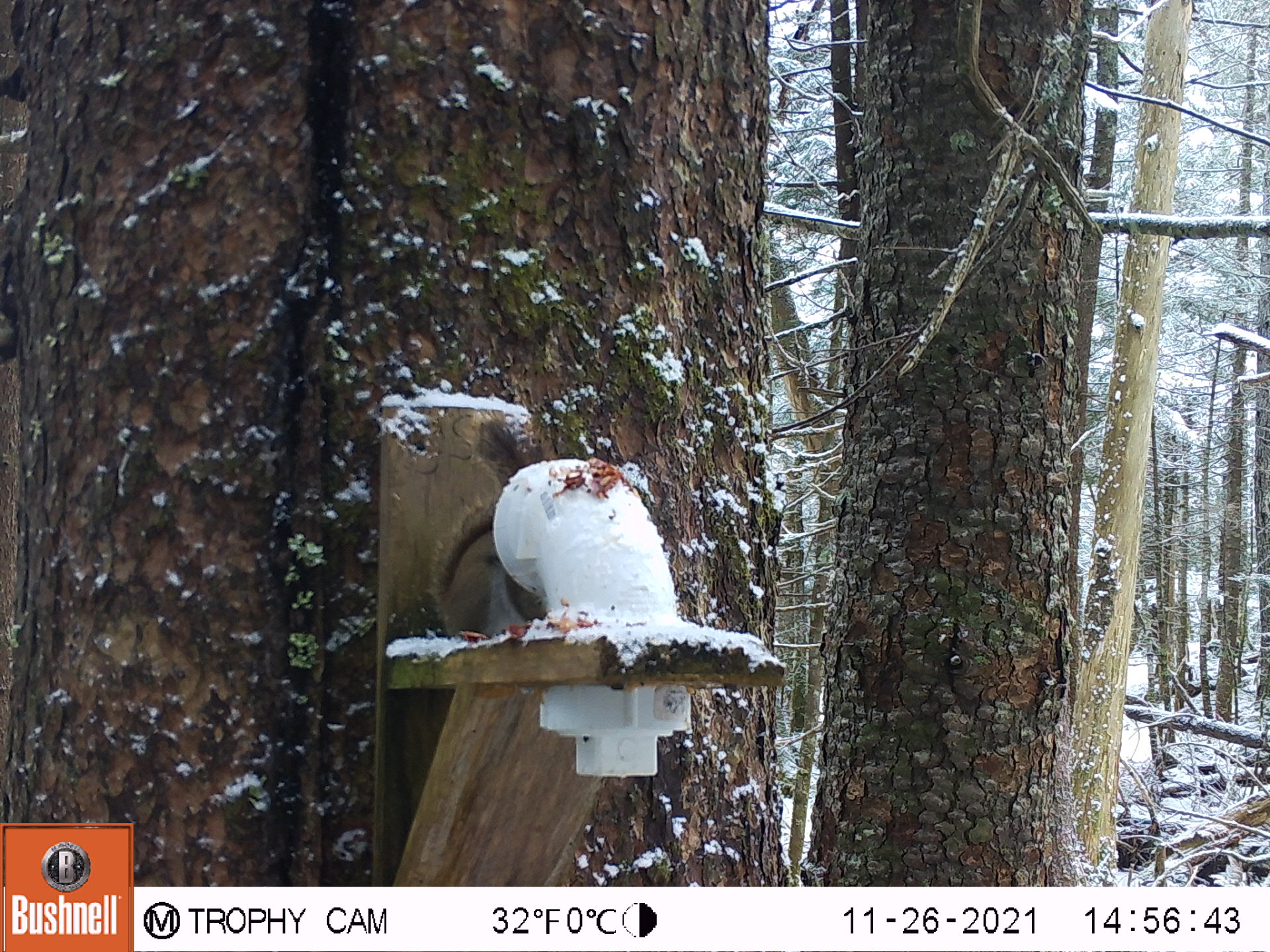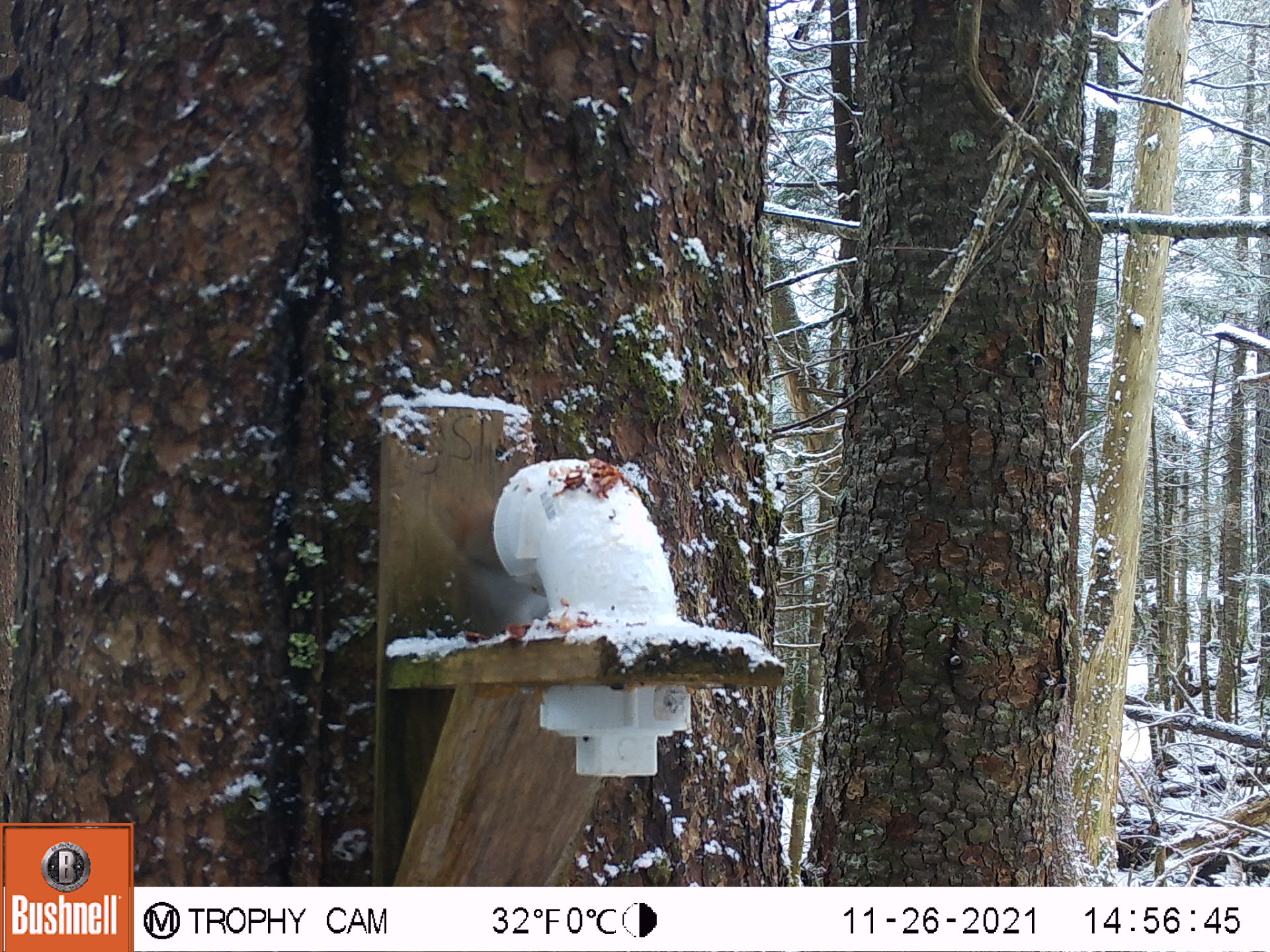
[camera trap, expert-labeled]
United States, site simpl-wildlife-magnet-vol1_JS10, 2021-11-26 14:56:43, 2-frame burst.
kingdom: Animalia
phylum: Chordata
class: Mammalia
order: Rodentia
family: Sciuridae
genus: Tamiasciurus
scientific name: Tamiasciurus hudsonicus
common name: red squirrel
Red squirrel (Tamiasciurus hudsonicus).